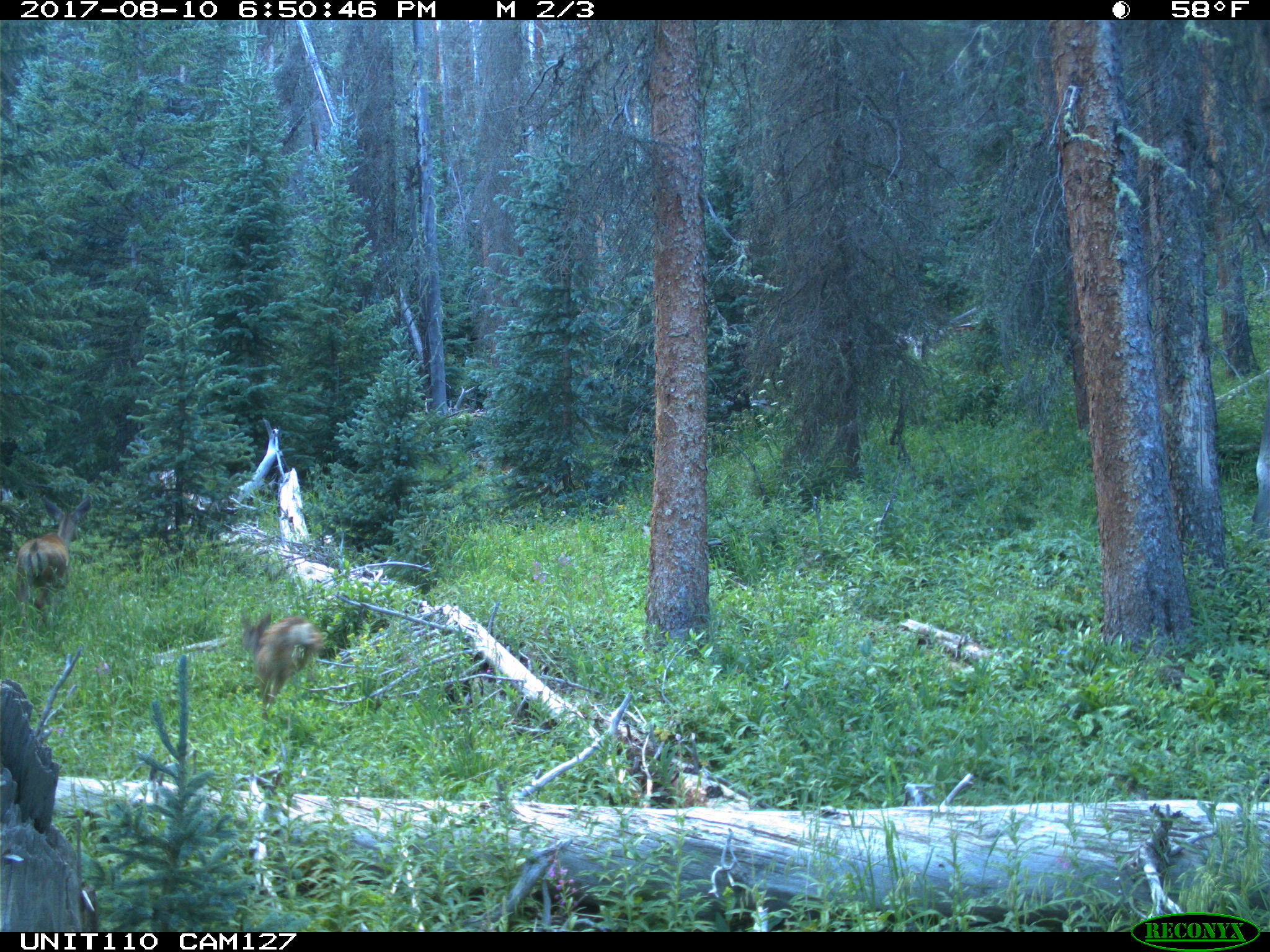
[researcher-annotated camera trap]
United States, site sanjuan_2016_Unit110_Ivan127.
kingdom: Animalia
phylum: Chordata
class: Mammalia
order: Artiodactyla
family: Cervidae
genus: Odocoileus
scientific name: Odocoileus hemionus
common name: mule deer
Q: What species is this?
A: Odocoileus hemionus (mule deer).